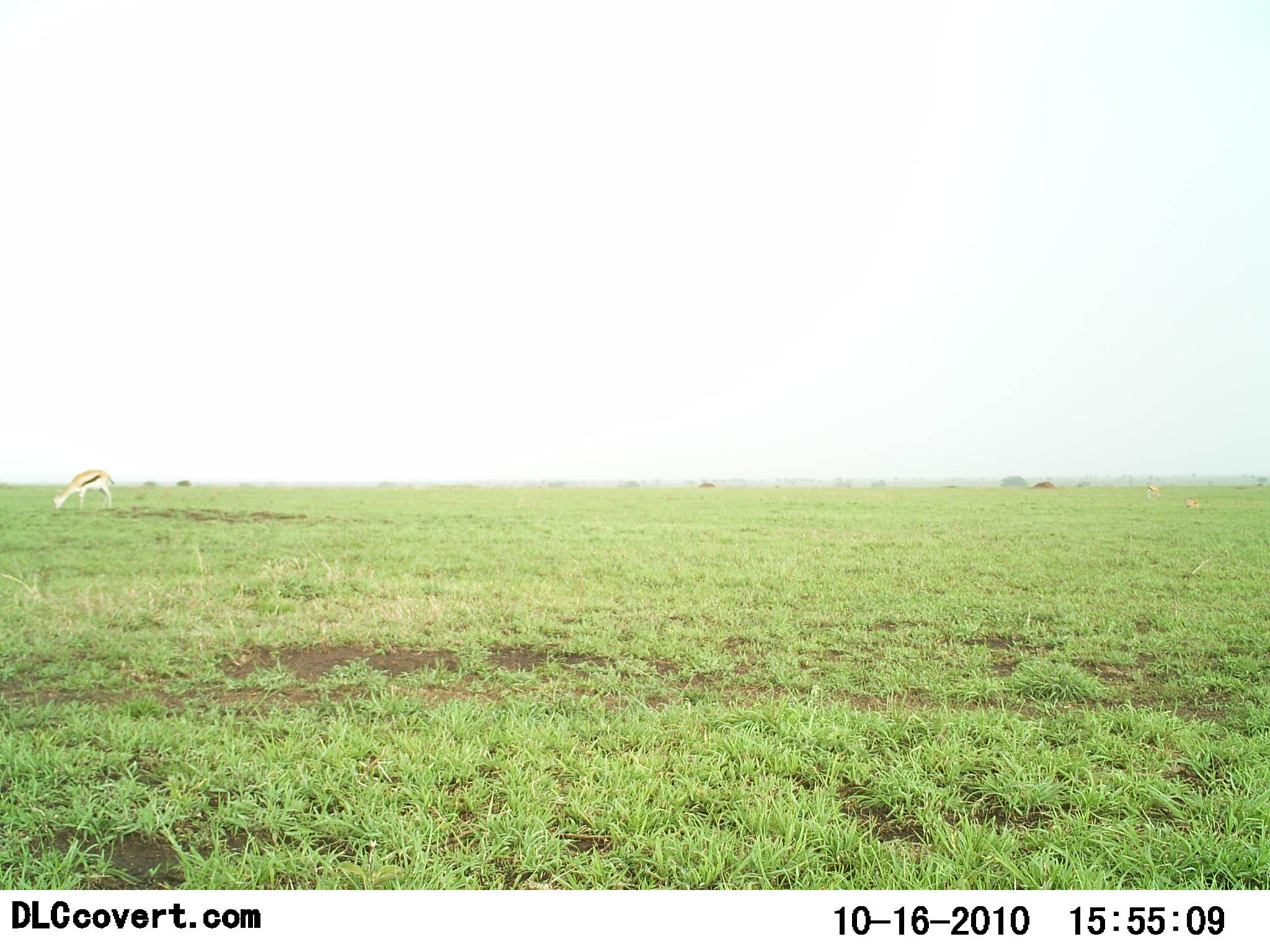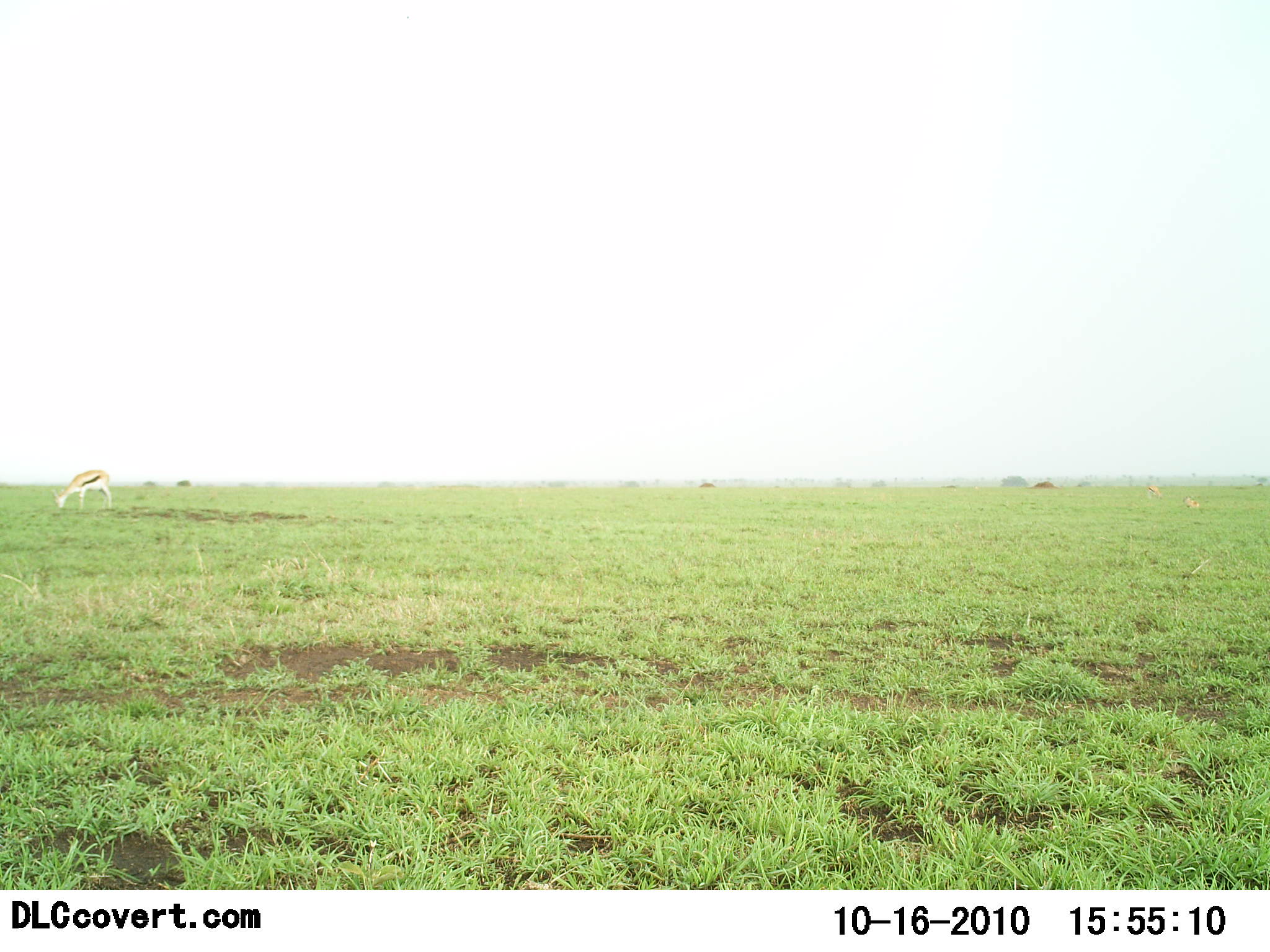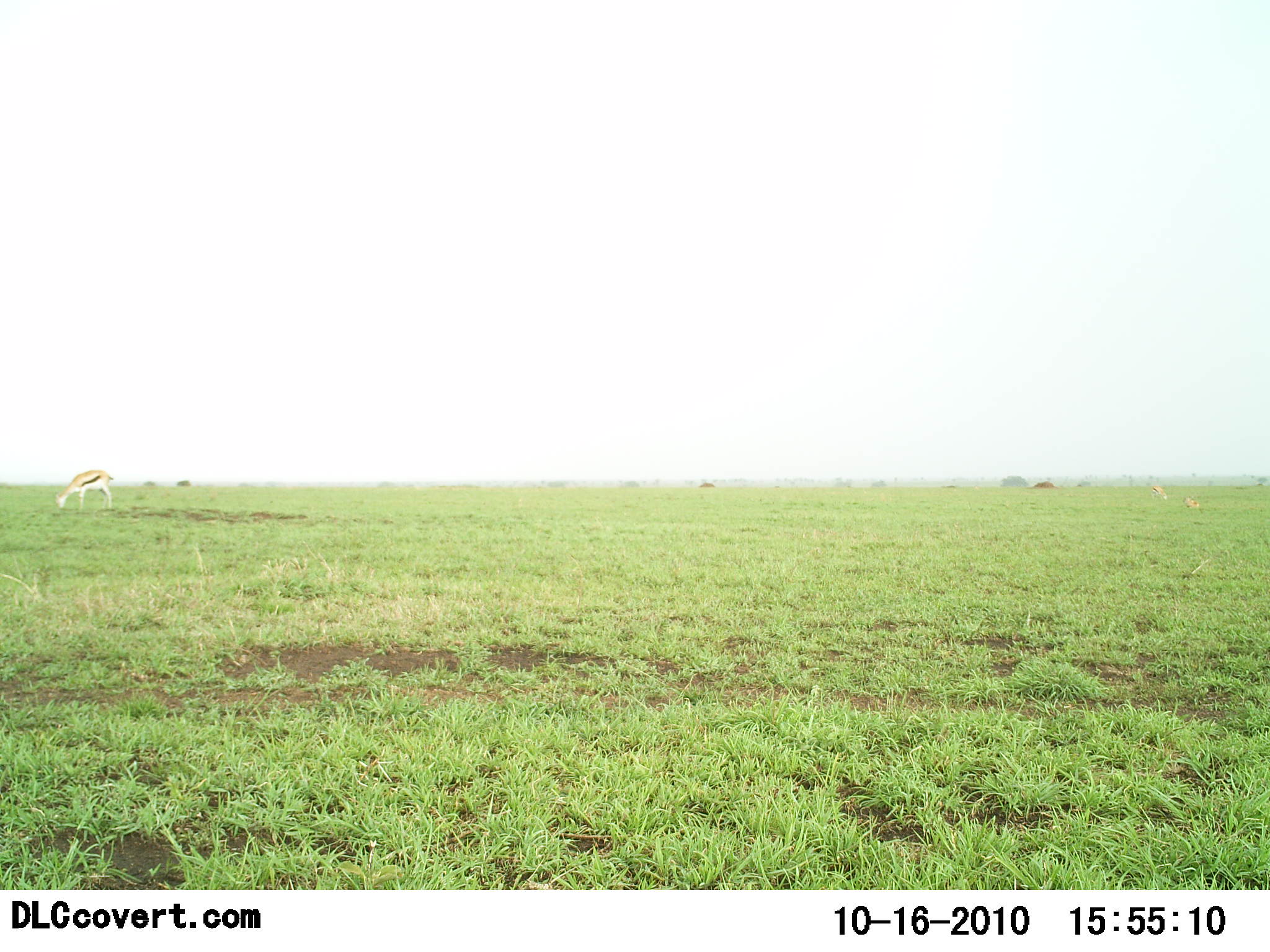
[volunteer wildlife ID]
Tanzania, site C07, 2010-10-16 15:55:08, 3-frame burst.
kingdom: Animalia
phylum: Chordata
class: Mammalia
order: Artiodactyla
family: Bovidae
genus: Eudorcas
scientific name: Eudorcas thomsonii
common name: thomson's gazelle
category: gazellethomsons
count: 1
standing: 7%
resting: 0%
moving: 7%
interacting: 0%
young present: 0%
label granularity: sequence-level